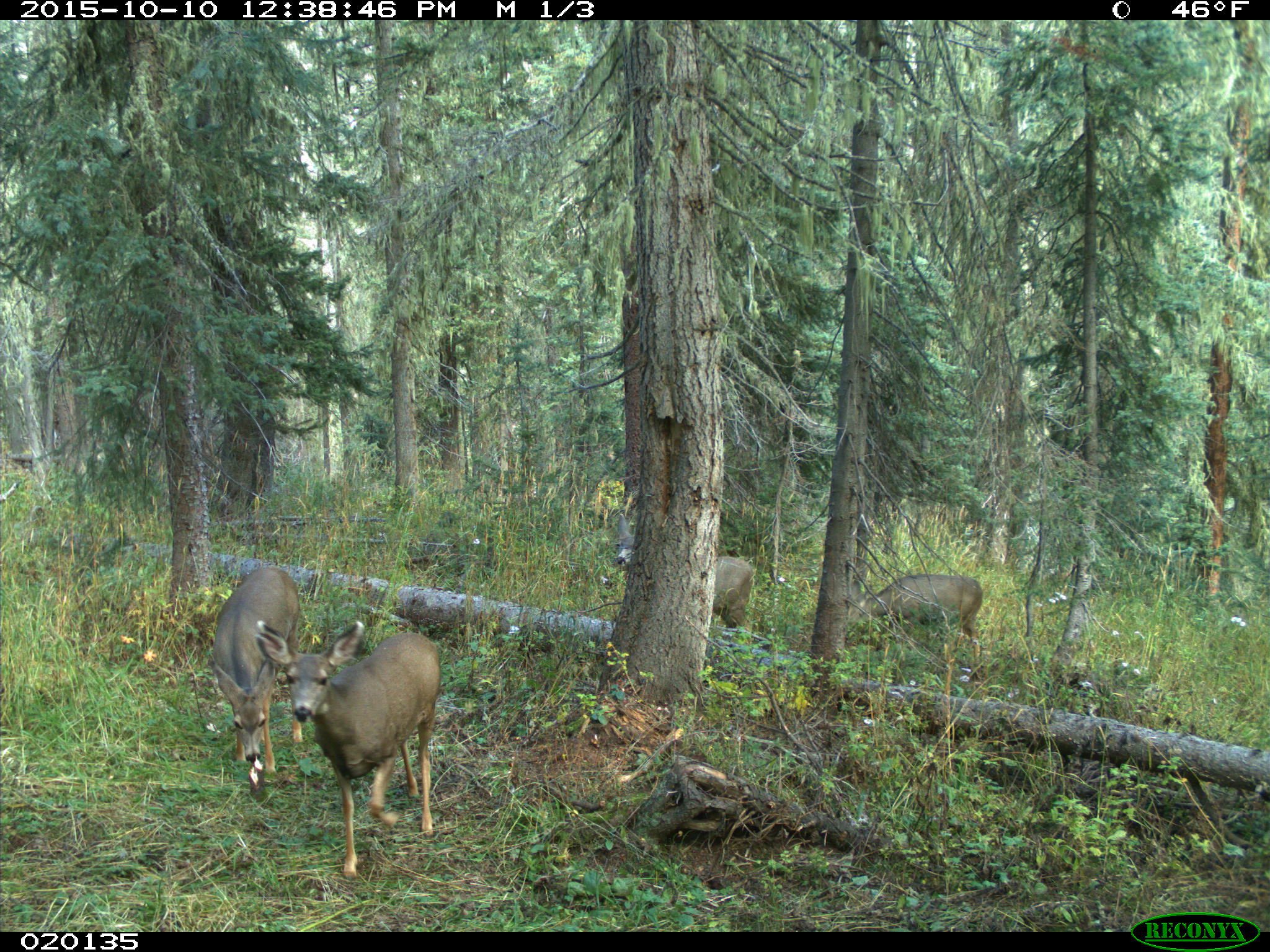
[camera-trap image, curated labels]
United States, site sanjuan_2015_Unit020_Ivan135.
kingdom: Animalia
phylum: Chordata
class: Mammalia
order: Artiodactyla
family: Cervidae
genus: Odocoileus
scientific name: Odocoileus hemionus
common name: mule deer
Odocoileus hemionus (mule deer).